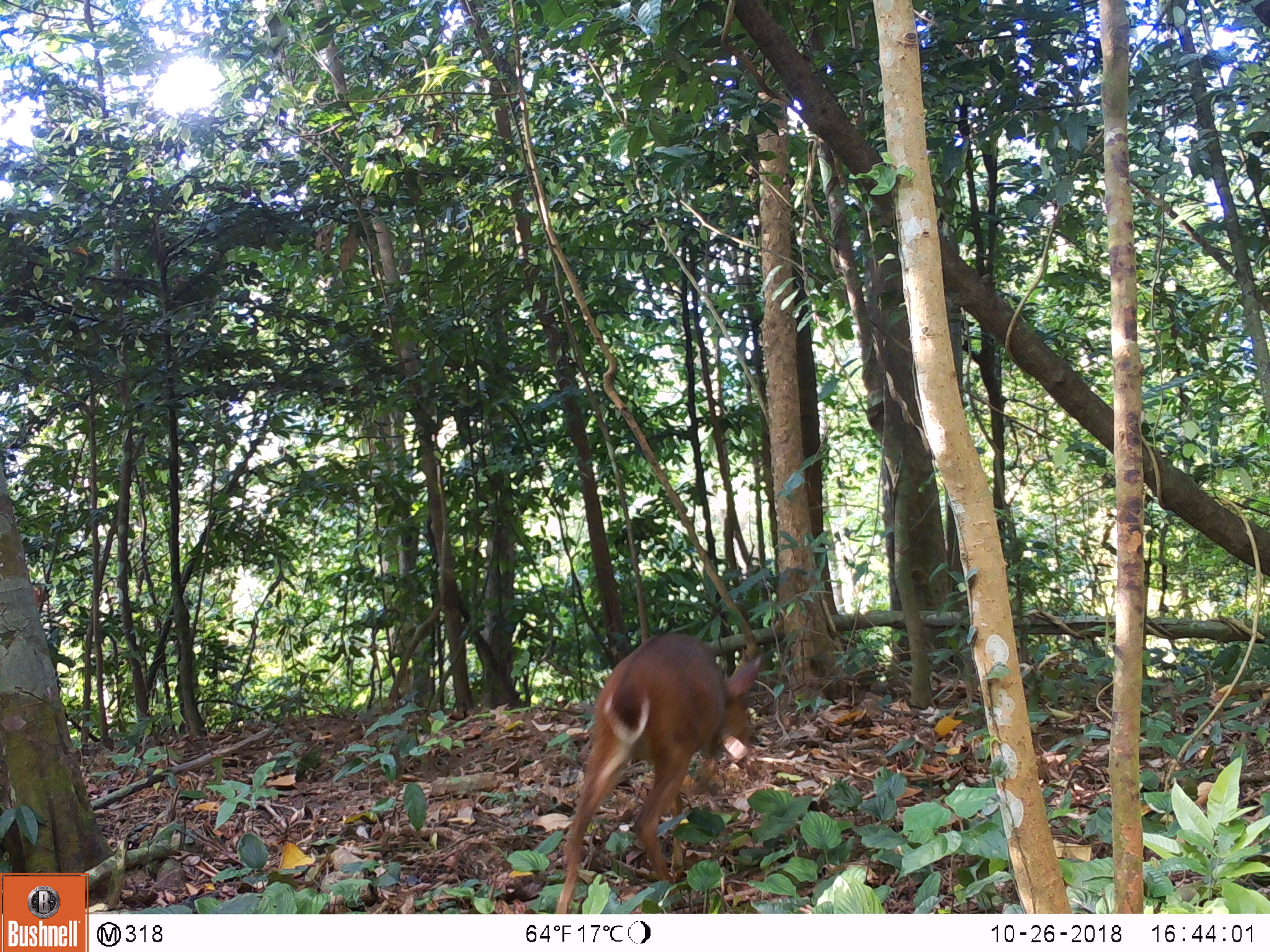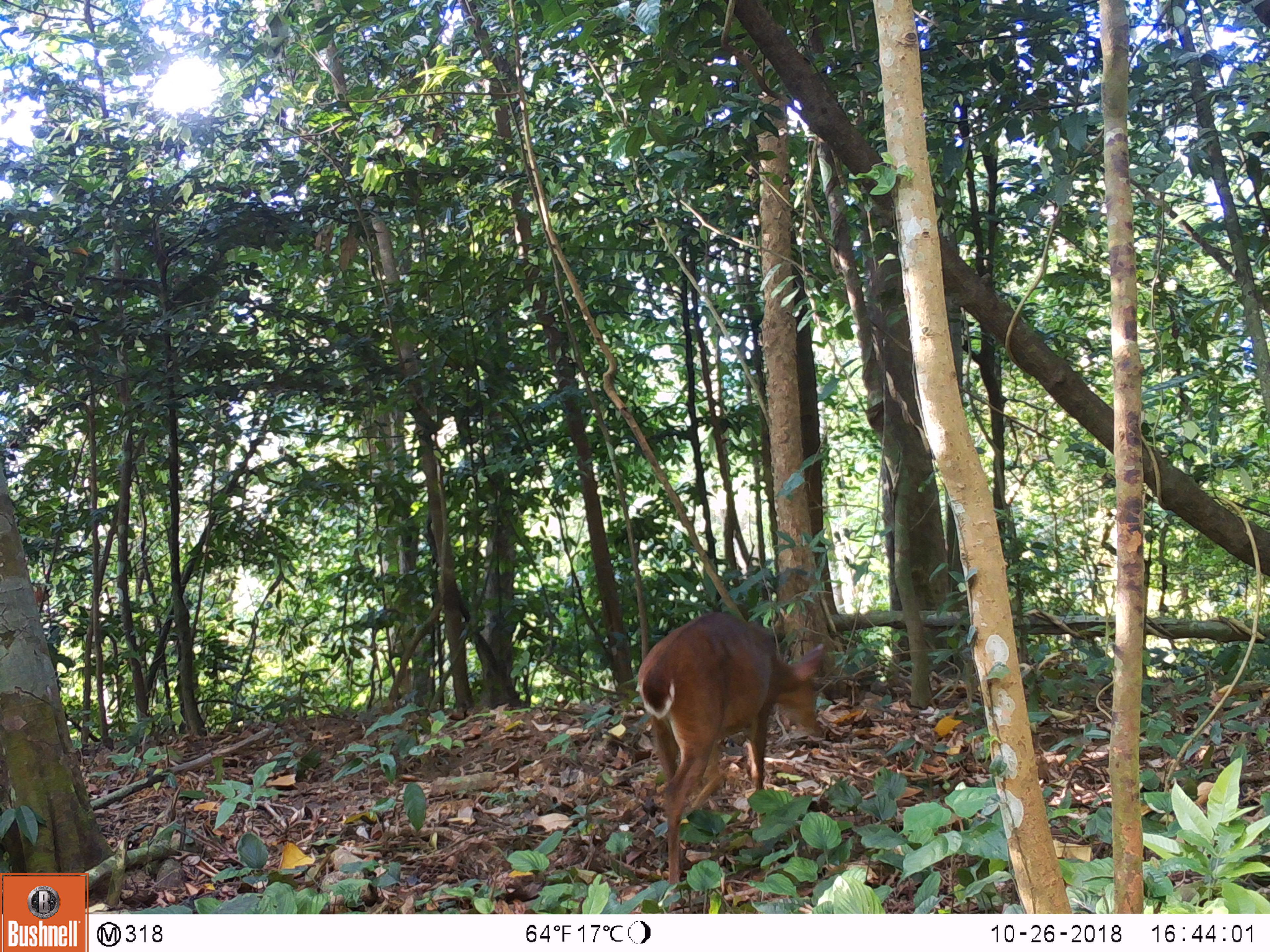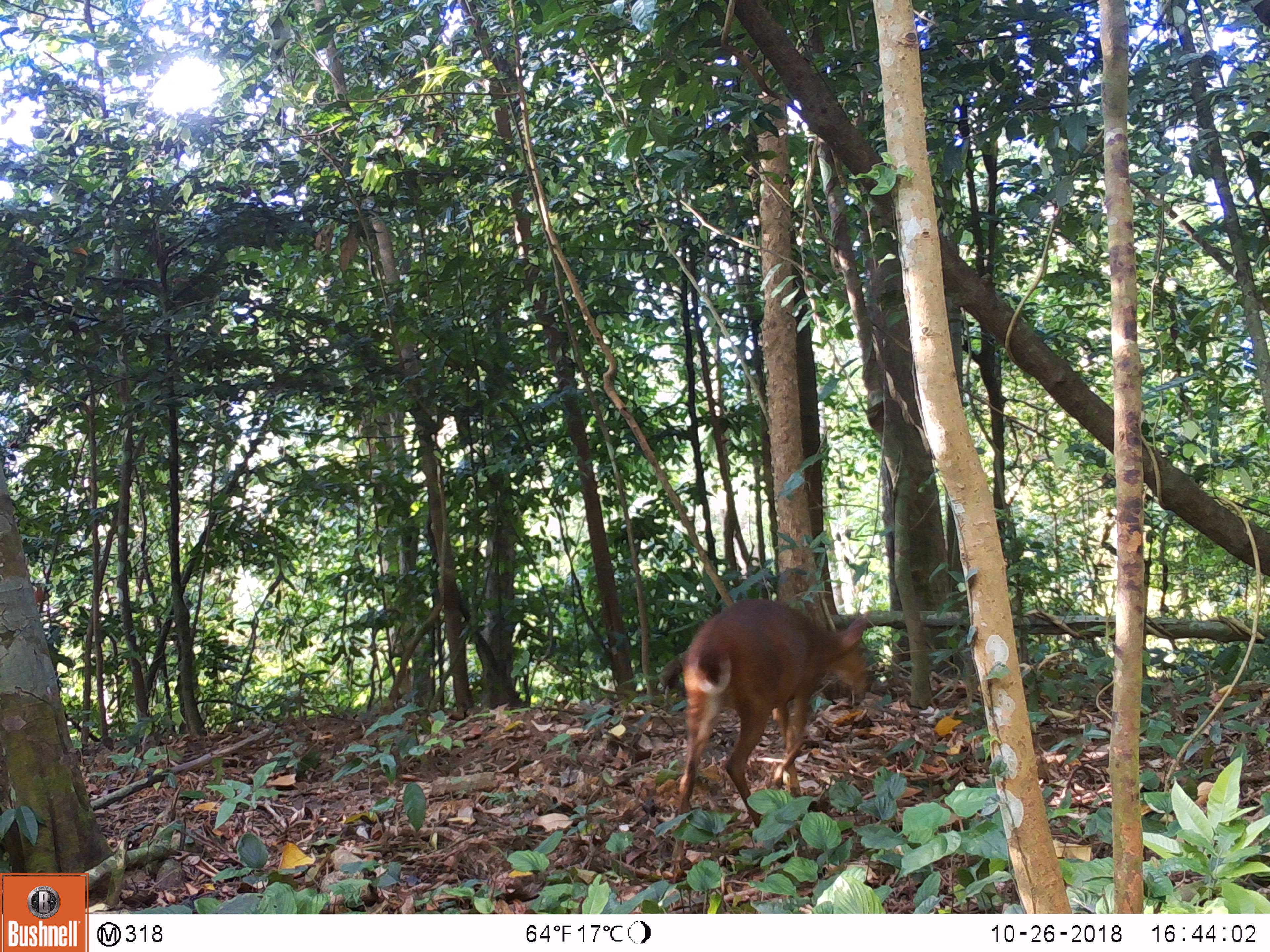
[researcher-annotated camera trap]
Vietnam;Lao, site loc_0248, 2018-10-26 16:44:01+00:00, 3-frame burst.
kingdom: Animalia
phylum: Chordata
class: Mammalia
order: Artiodactyla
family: Cervidae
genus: Muntiacus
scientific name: Muntiacus vuquangensis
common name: large-antlered muntjac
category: large antlered muntjac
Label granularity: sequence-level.